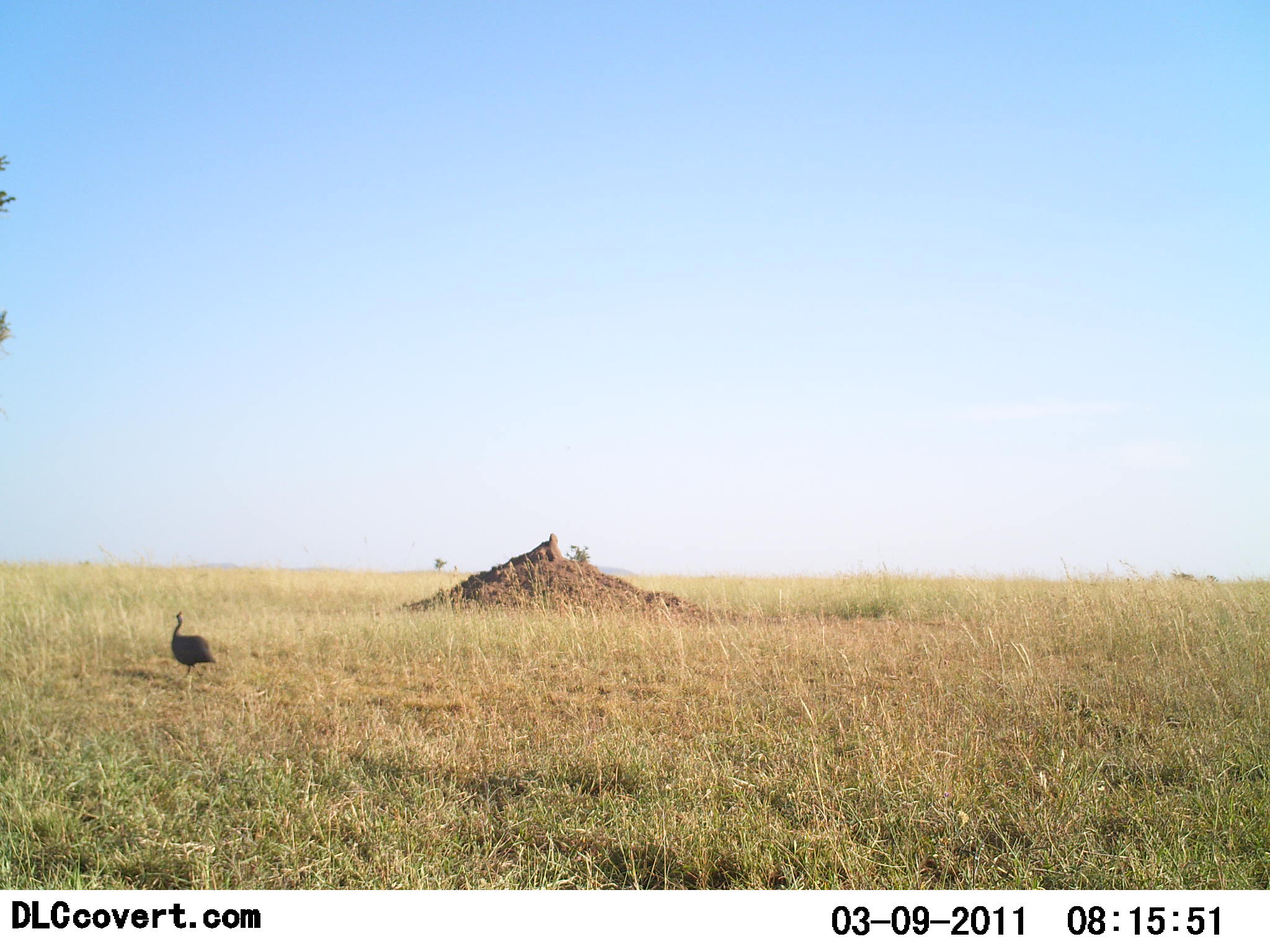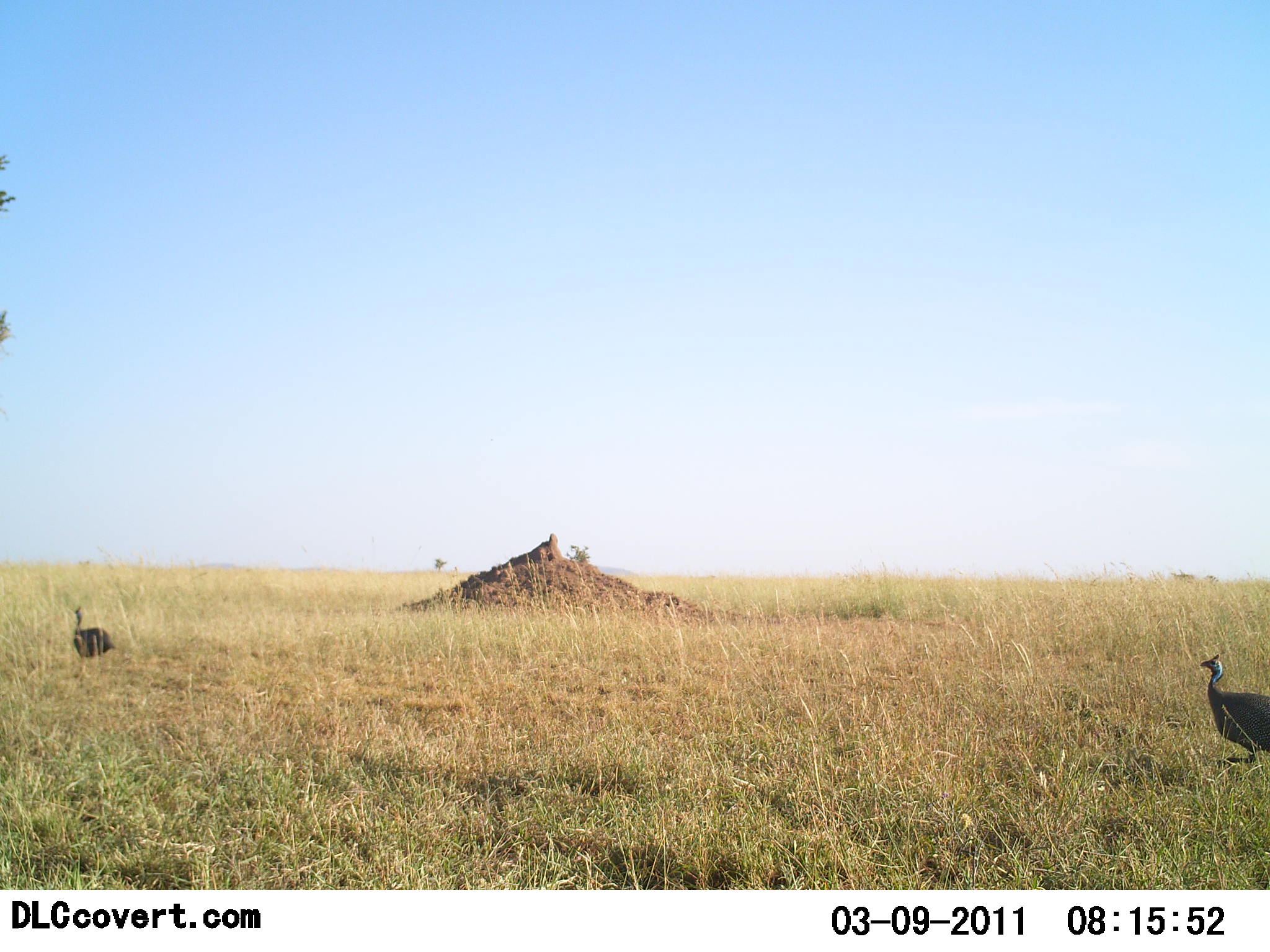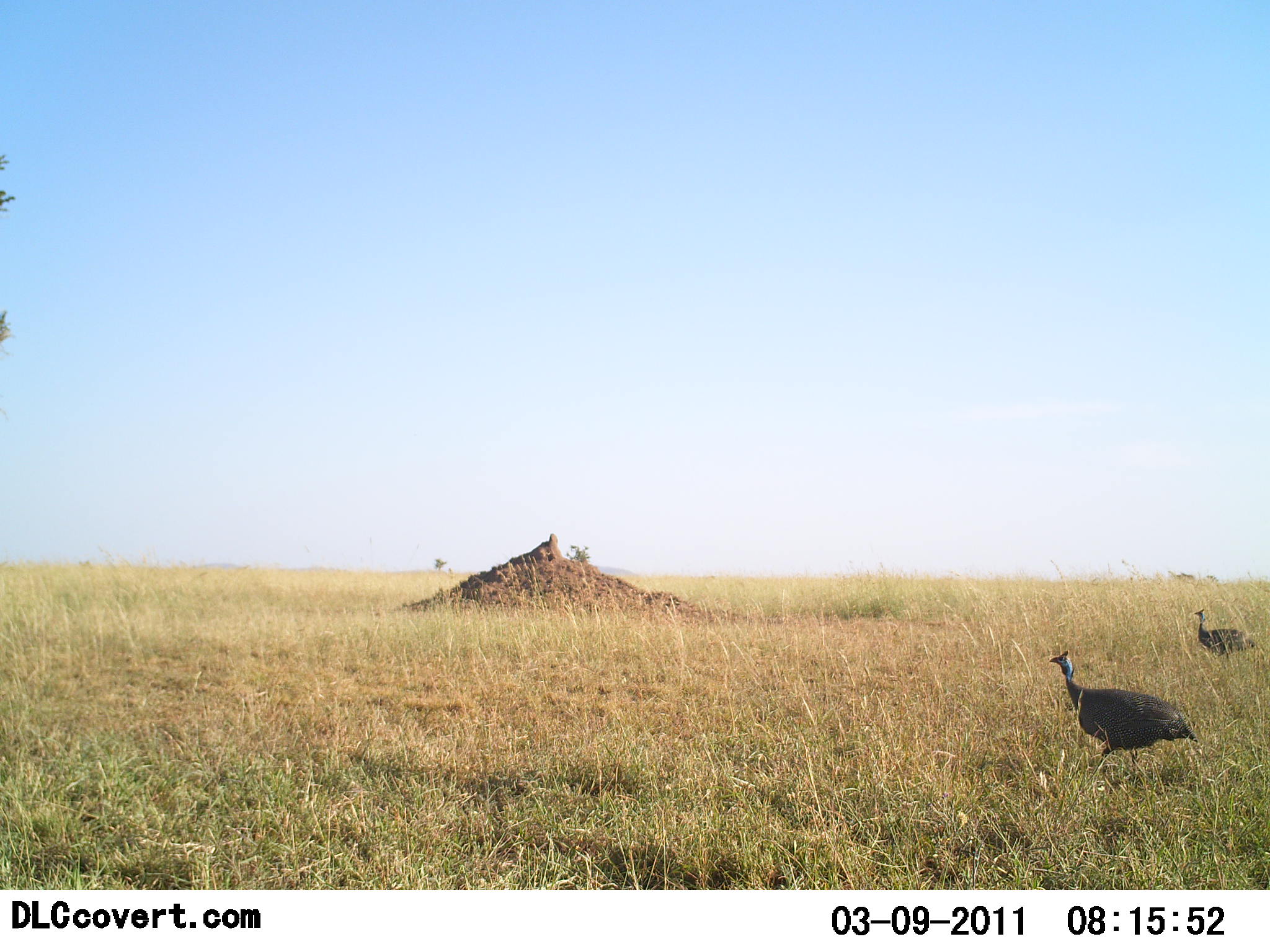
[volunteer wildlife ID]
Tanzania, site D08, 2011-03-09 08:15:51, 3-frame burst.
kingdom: Animalia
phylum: Chordata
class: Aves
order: Galliformes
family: Numididae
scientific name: Numididae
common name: guinea fowl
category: guineafowl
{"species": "guineafowl (guinea fowl) (Numididae)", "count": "3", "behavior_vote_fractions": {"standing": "10%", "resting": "0%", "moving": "100%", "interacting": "0%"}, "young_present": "0%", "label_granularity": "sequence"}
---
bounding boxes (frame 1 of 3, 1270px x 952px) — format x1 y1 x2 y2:
animal: 168 611 218 688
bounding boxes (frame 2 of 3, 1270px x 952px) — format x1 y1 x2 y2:
animal: 1198 649 1270 769; 71 604 115 680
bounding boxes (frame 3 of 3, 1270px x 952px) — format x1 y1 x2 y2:
animal: 1050 649 1196 776; 1194 607 1257 664